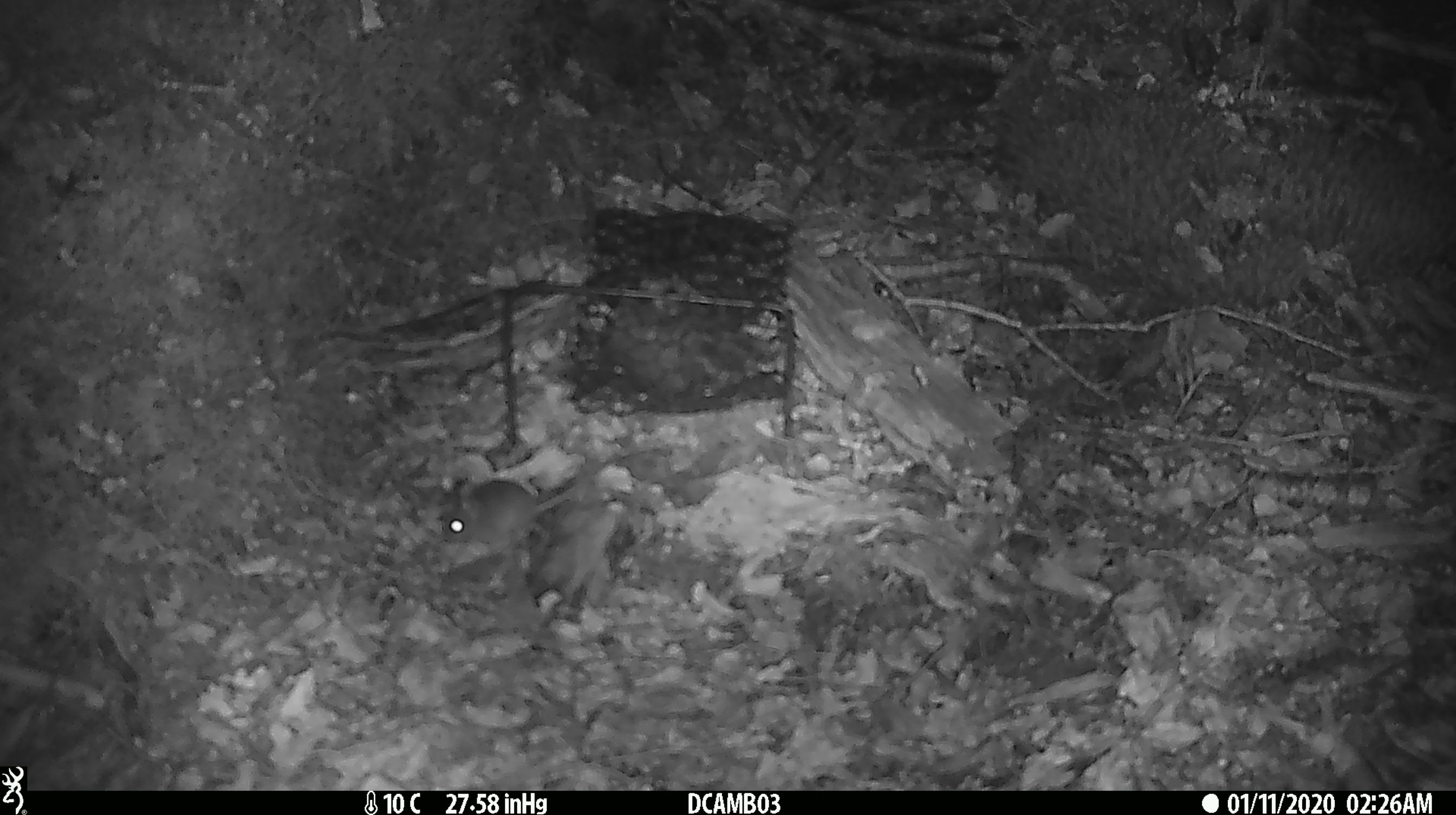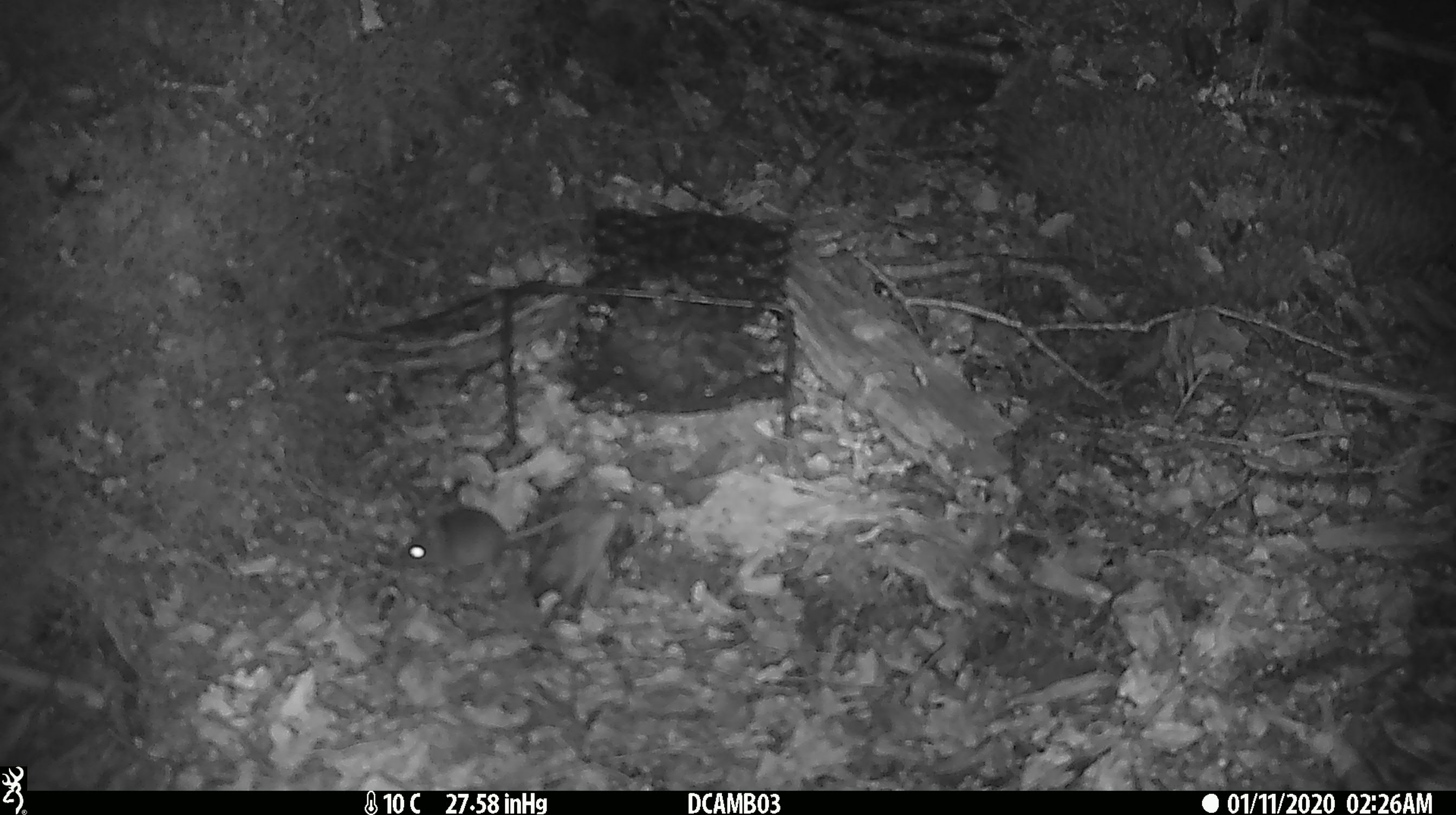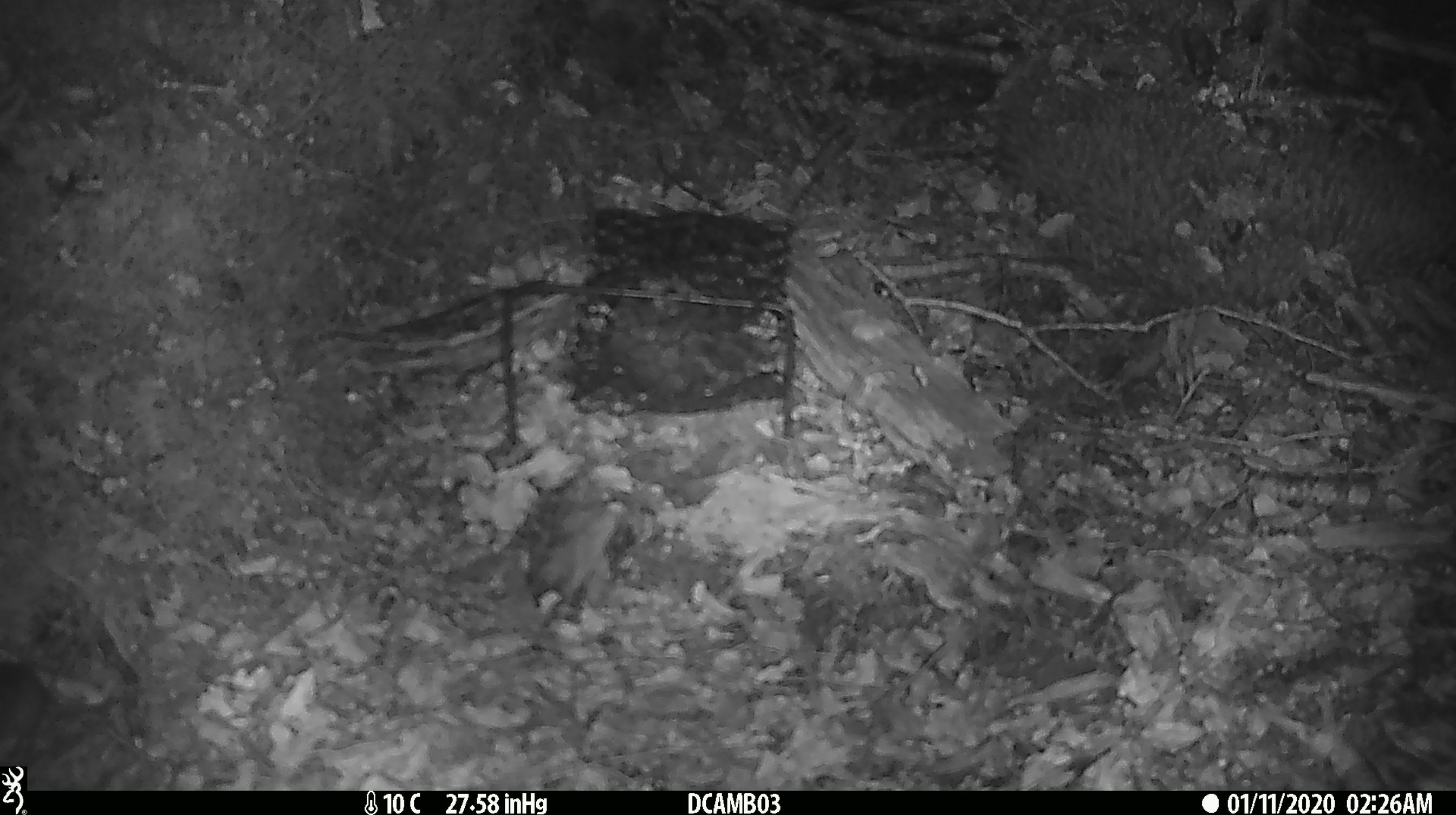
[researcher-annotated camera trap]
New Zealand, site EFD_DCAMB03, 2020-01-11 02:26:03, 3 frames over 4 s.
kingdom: Animalia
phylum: Chordata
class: Mammalia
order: Rodentia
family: Muridae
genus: Mus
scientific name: Mus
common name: mouse